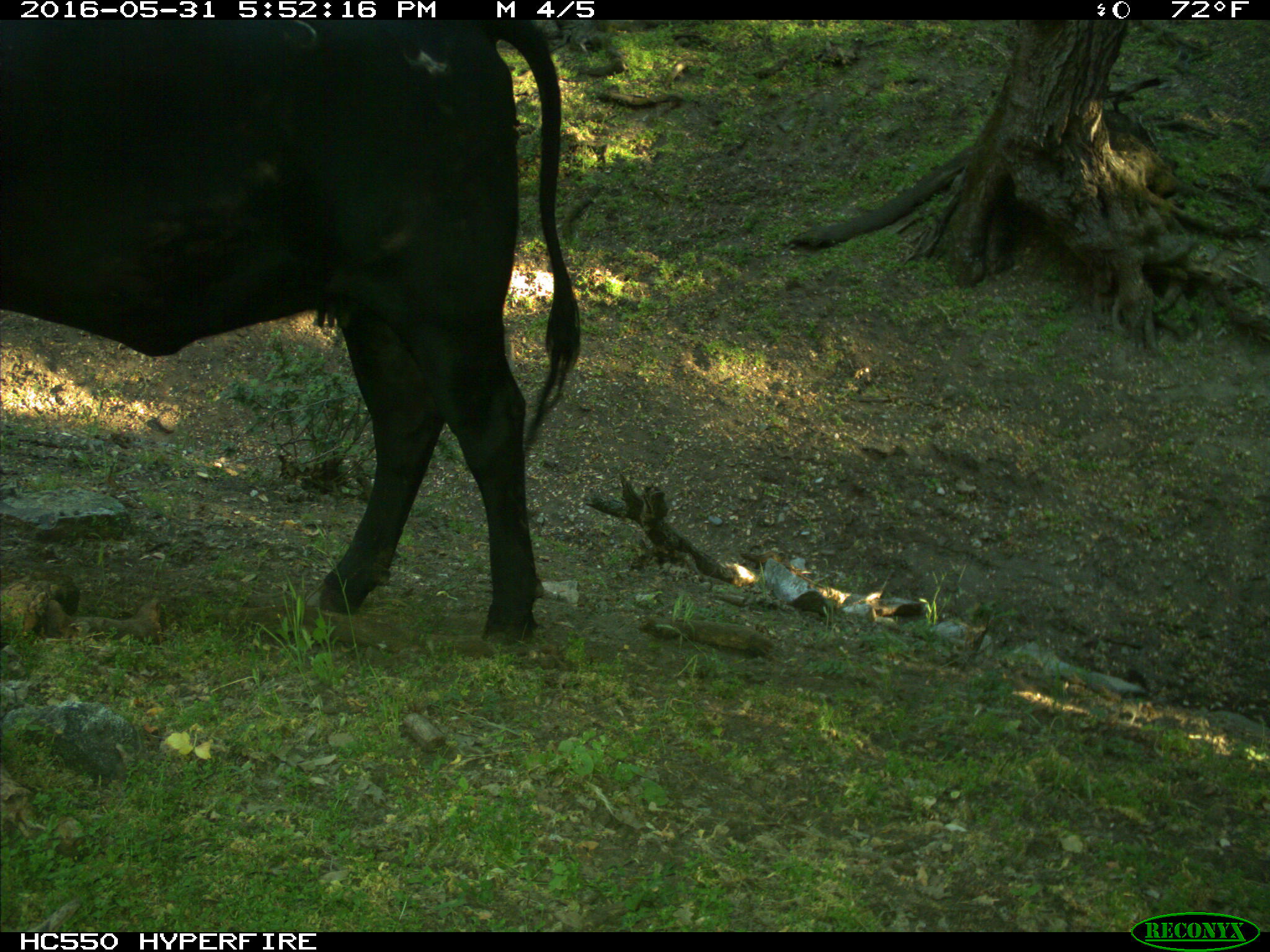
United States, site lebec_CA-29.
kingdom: Animalia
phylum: Chordata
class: Mammalia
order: Artiodactyla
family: Bovidae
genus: Bos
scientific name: Bos taurus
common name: domestic cow